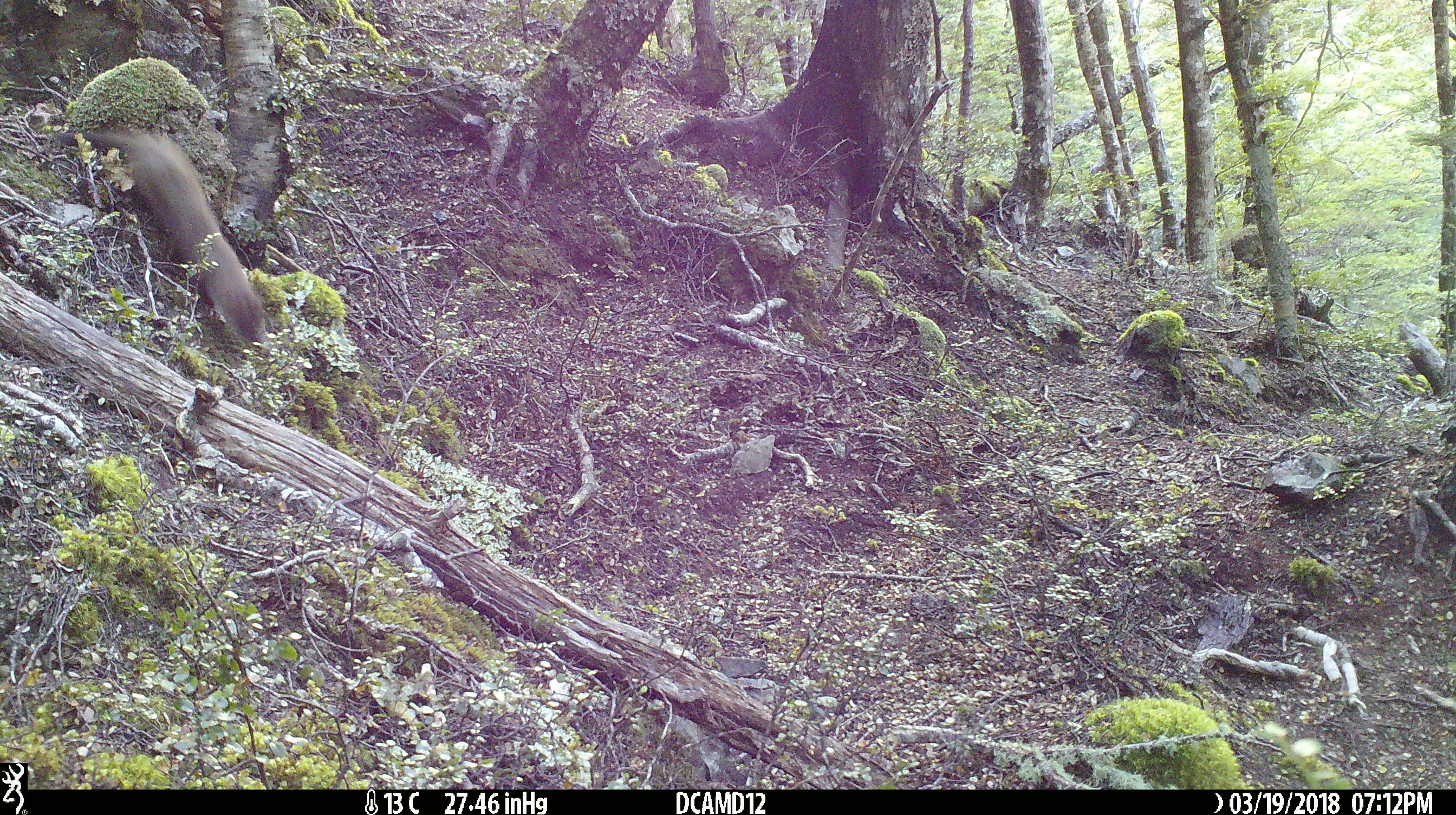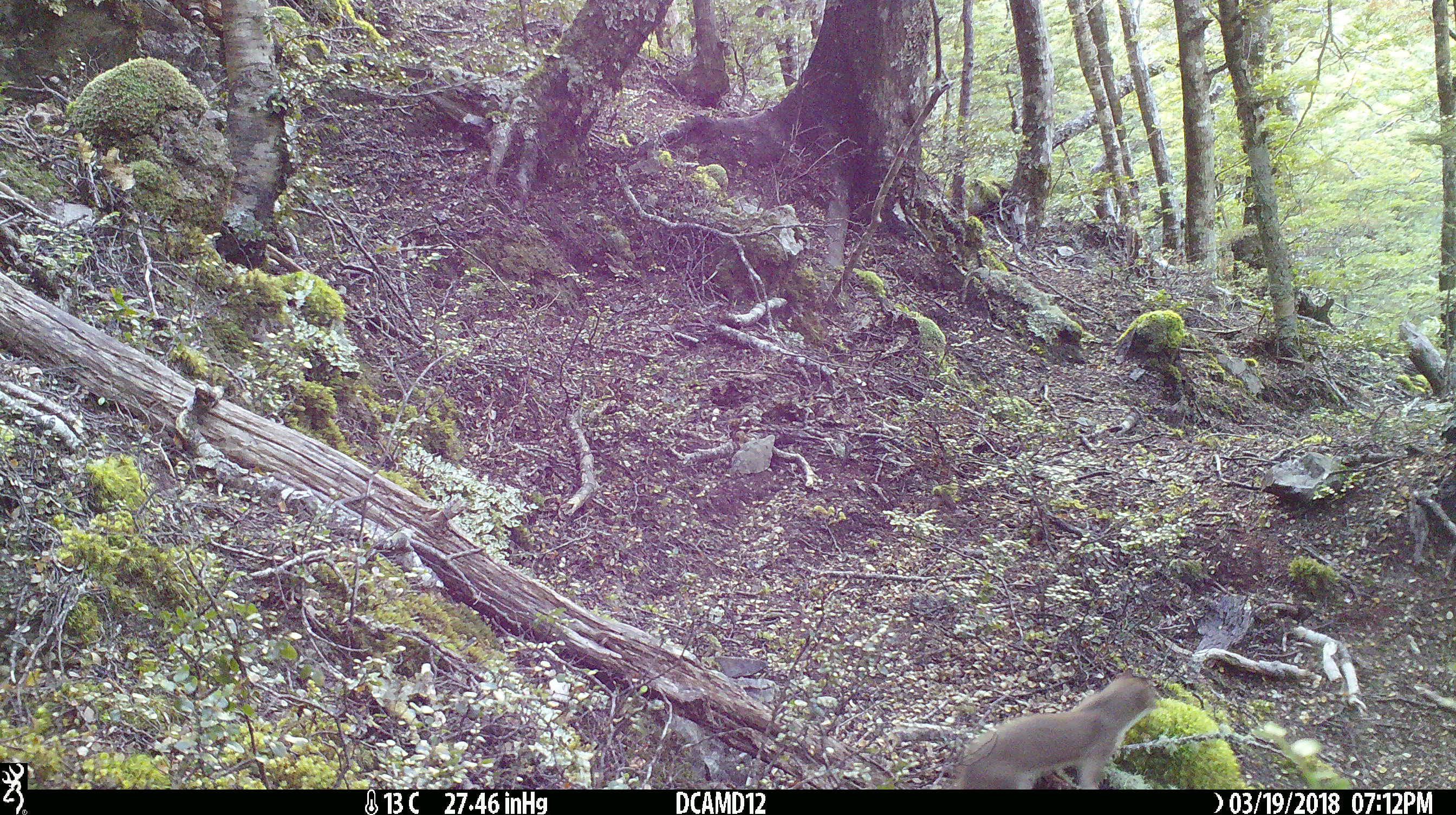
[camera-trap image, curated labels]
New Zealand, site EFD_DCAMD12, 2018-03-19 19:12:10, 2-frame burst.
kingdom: Animalia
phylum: Chordata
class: Mammalia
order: Carnivora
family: Mustelidae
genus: Mustela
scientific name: Mustela erminea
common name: stoat